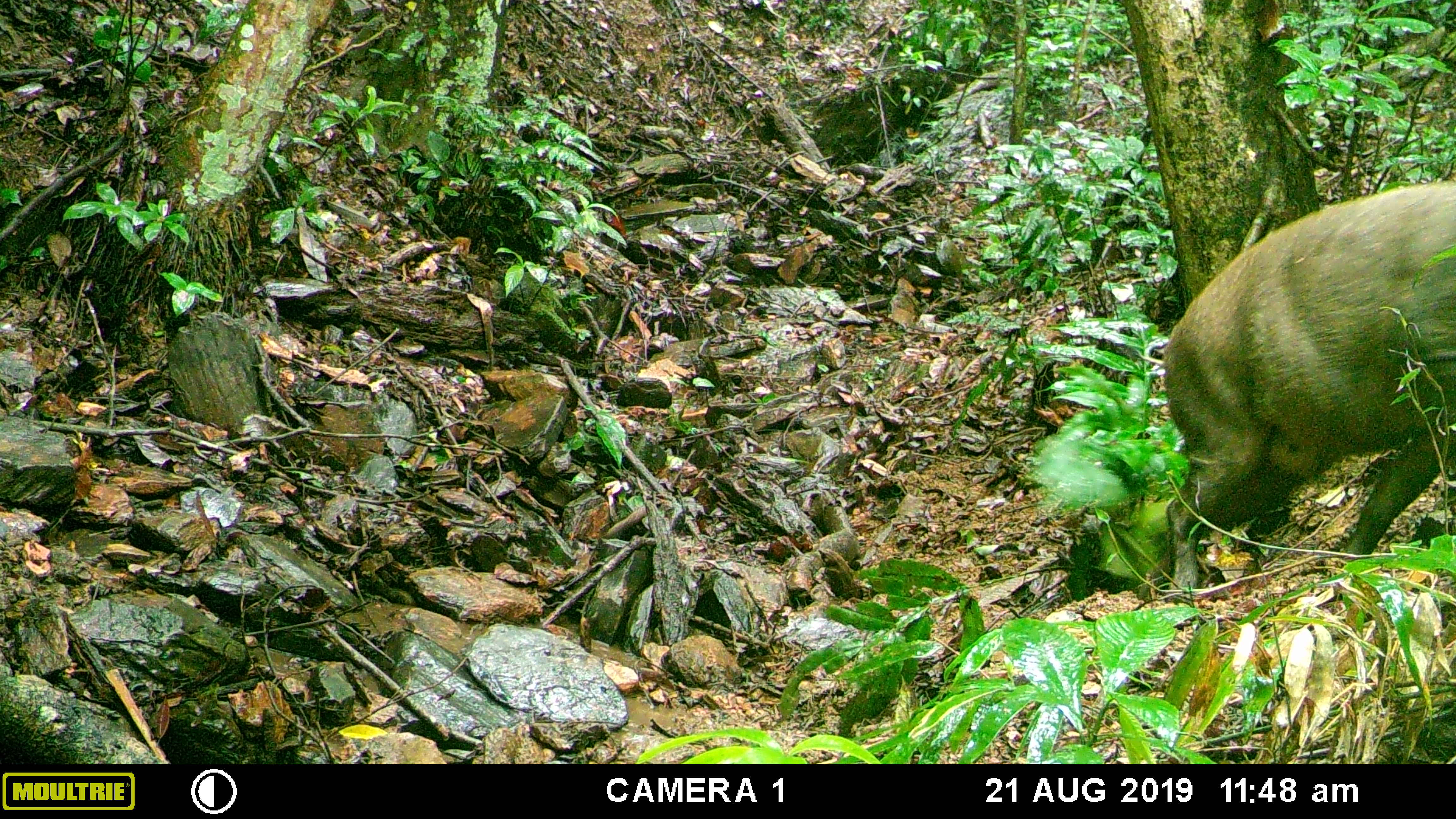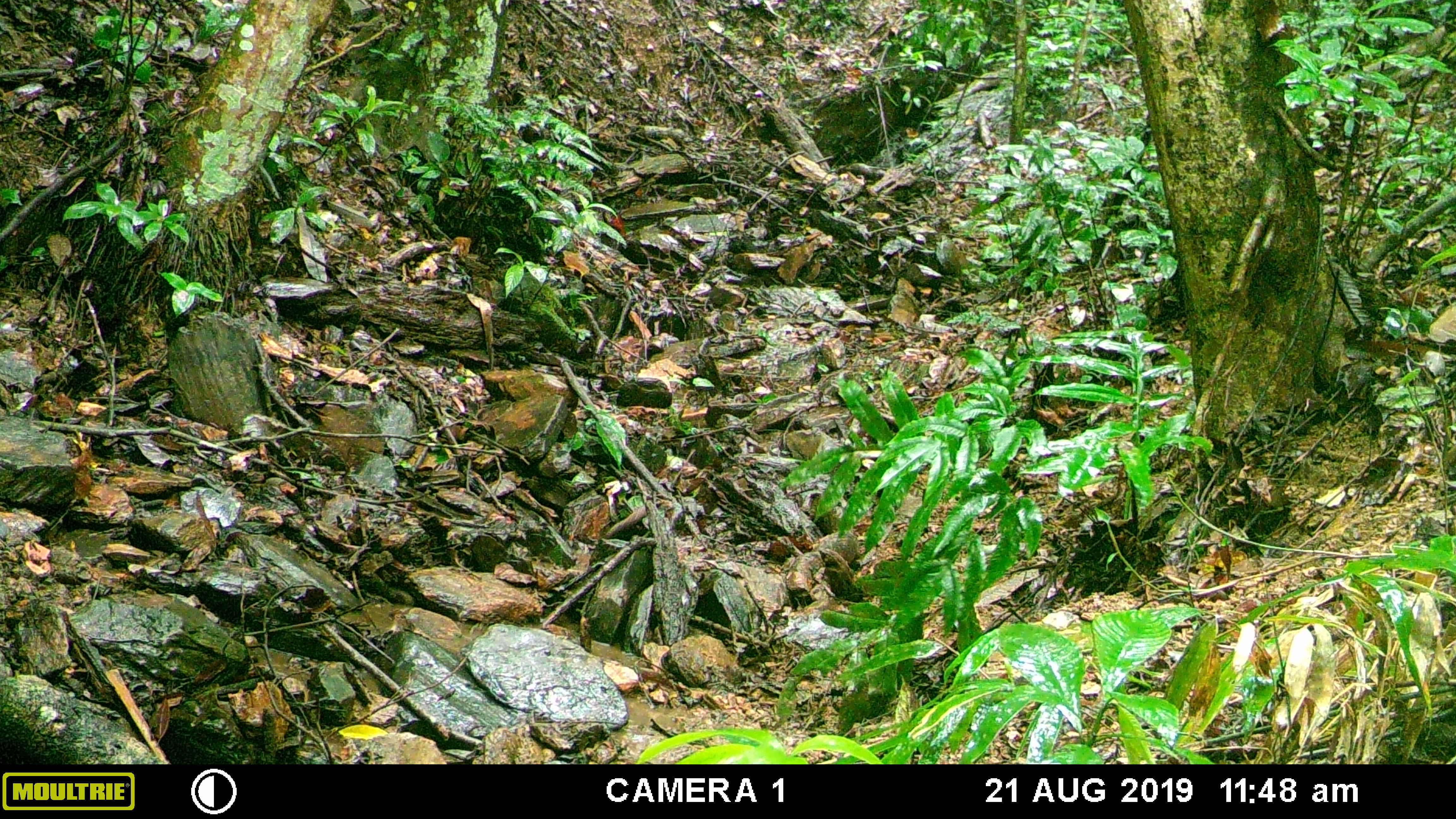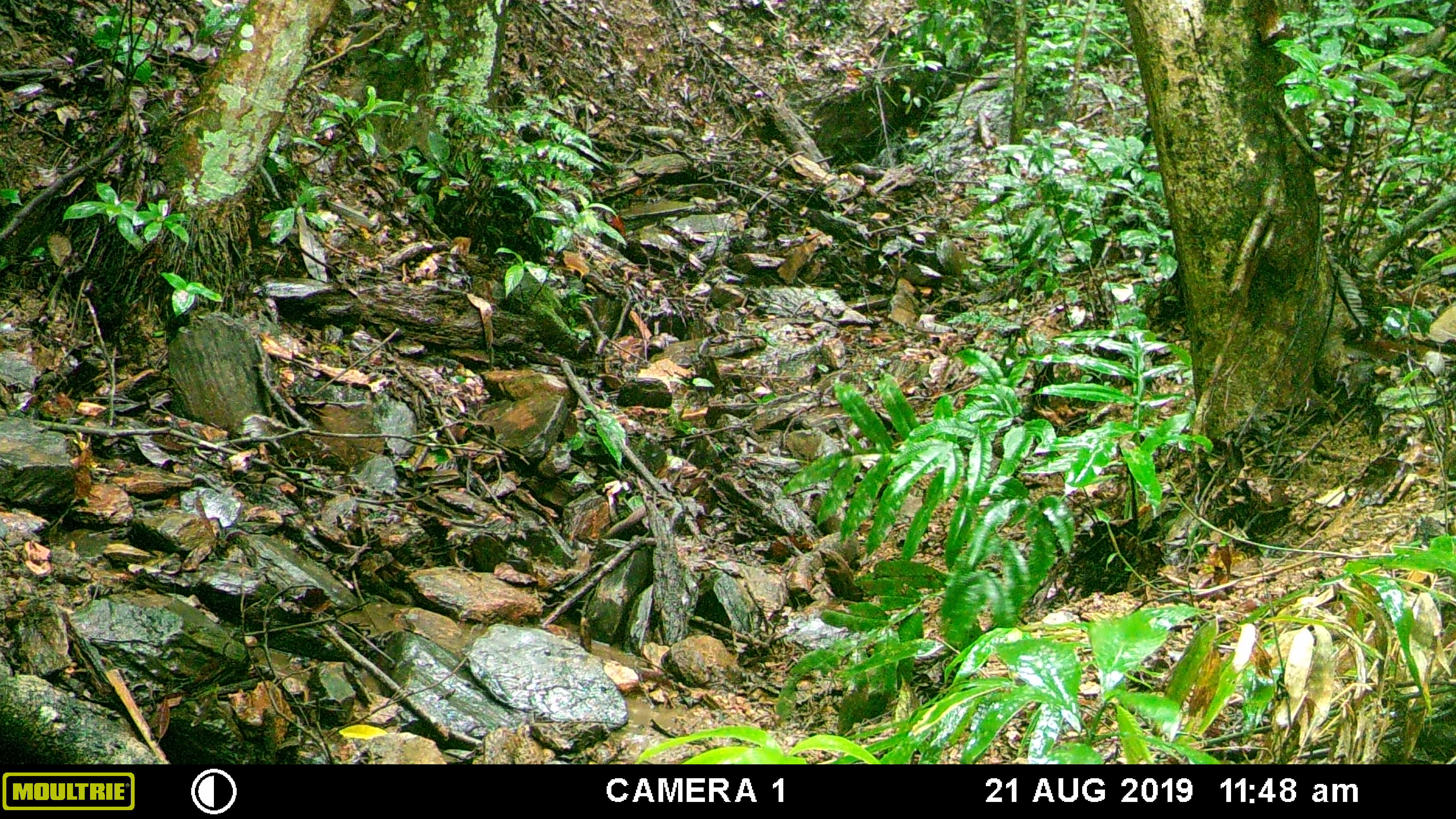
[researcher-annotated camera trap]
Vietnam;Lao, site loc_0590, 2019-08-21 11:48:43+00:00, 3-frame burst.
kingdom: Animalia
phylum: Chordata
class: Mammalia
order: Artiodactyla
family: Suidae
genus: Sus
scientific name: Sus scrofa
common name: eurasian wild pig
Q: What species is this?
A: Eurasian wild pig (Sus scrofa).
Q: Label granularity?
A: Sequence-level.